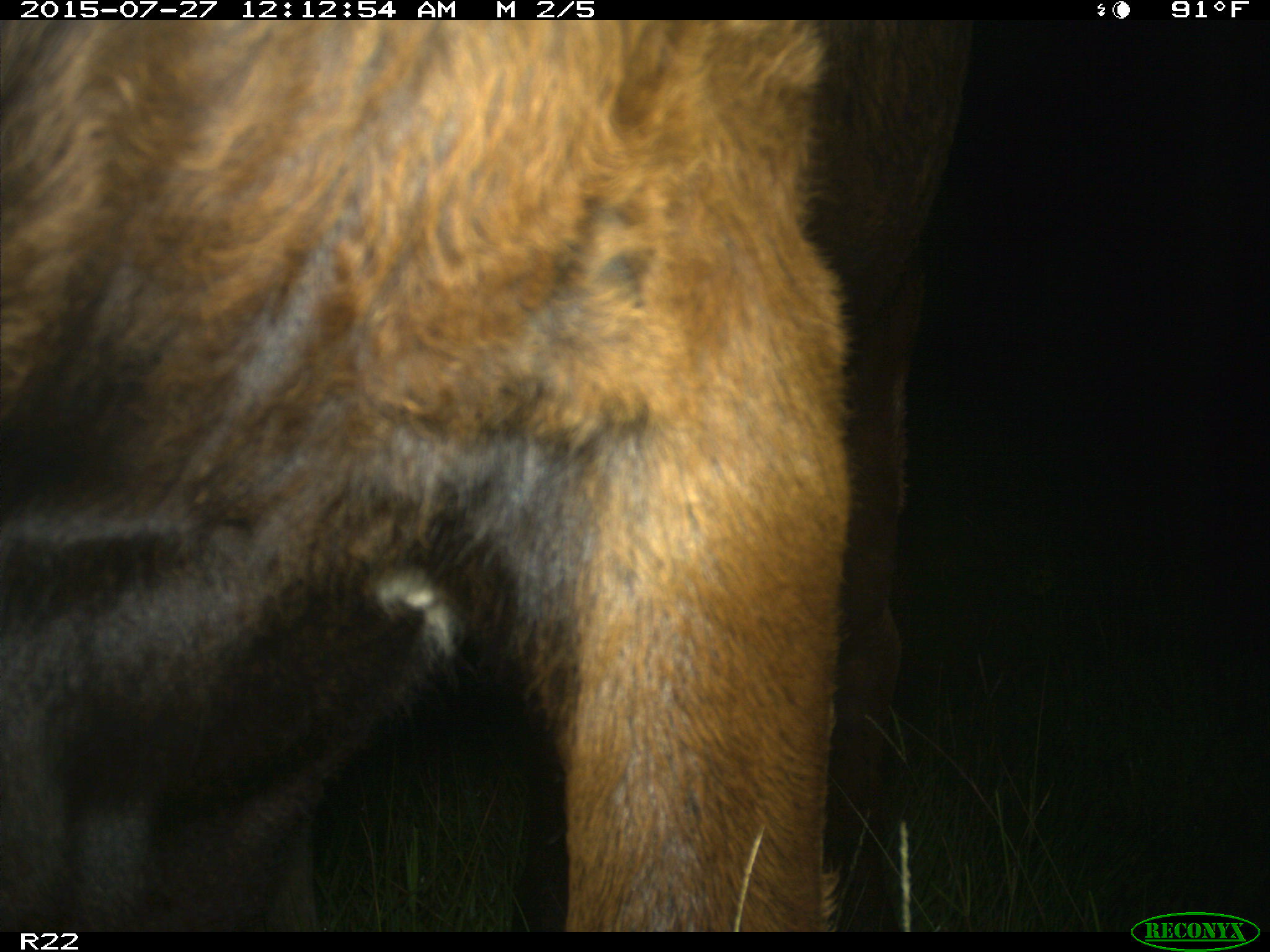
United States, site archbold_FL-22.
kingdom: Animalia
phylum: Chordata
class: Mammalia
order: Artiodactyla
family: Bovidae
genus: Bos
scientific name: Bos taurus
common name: domestic cow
Bos taurus (domestic cow).